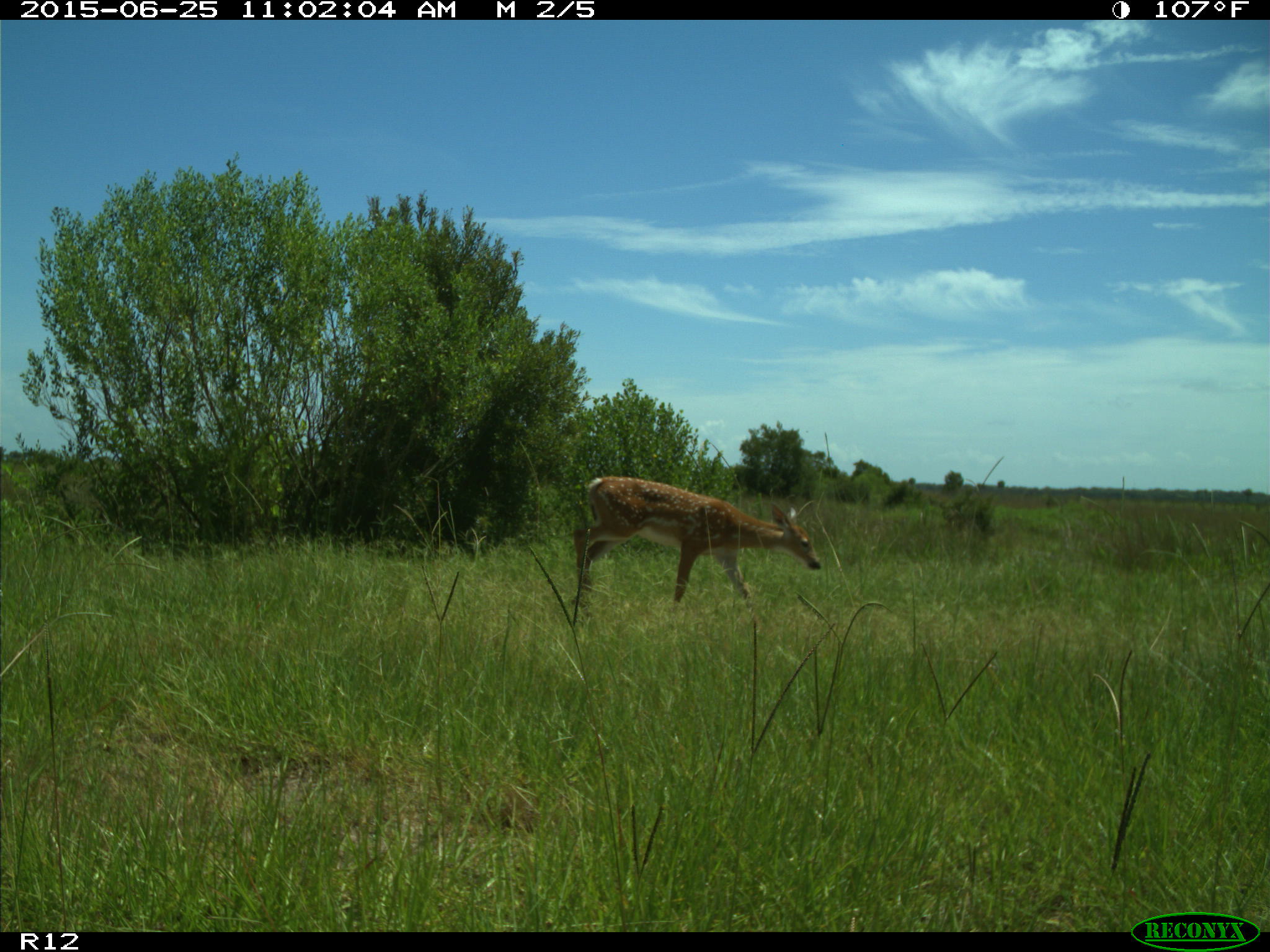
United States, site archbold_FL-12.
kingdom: Animalia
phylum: Chordata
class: Mammalia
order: Artiodactyla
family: Cervidae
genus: Odocoileus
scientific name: Odocoileus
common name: deer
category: unidentified deer